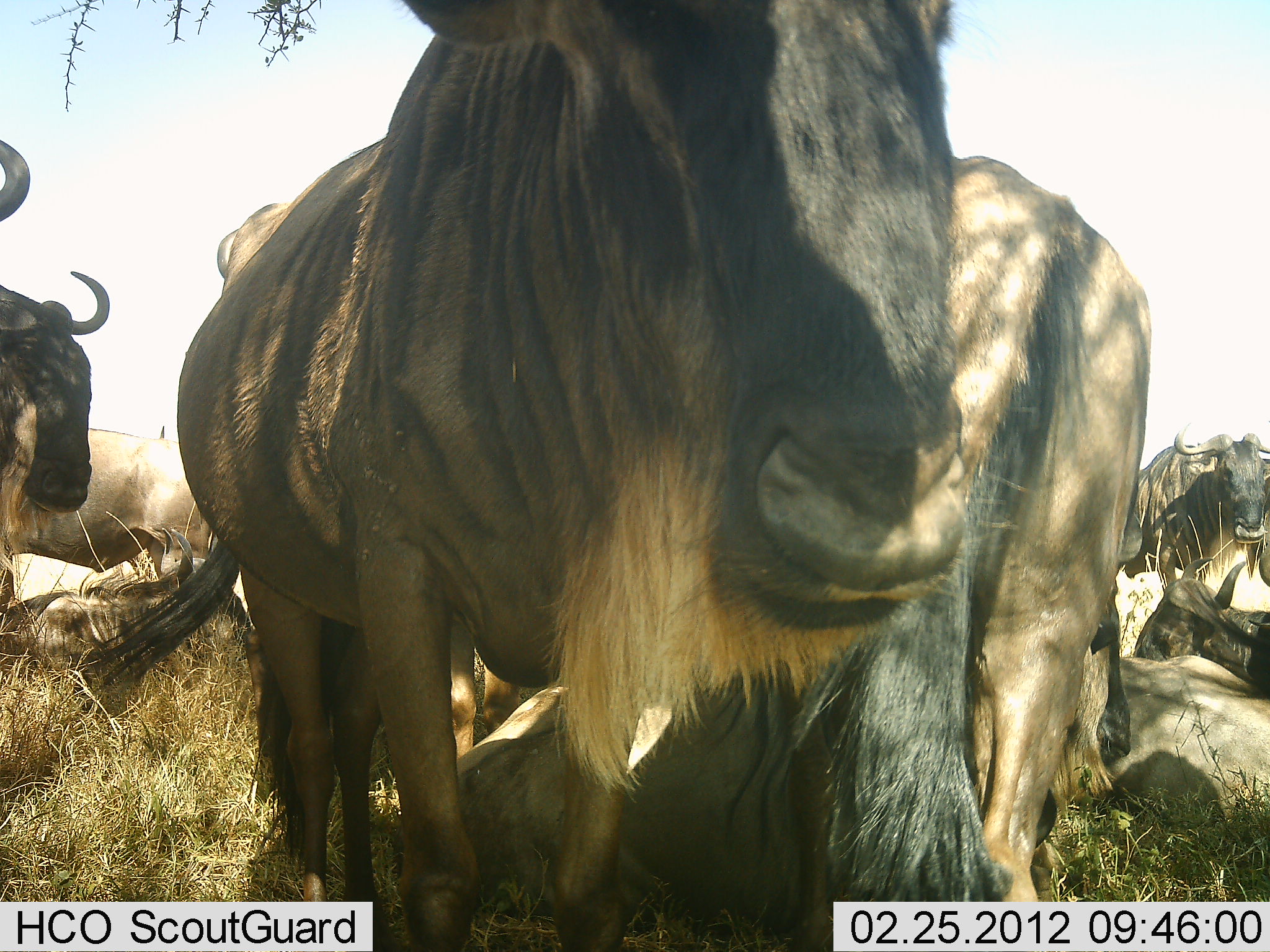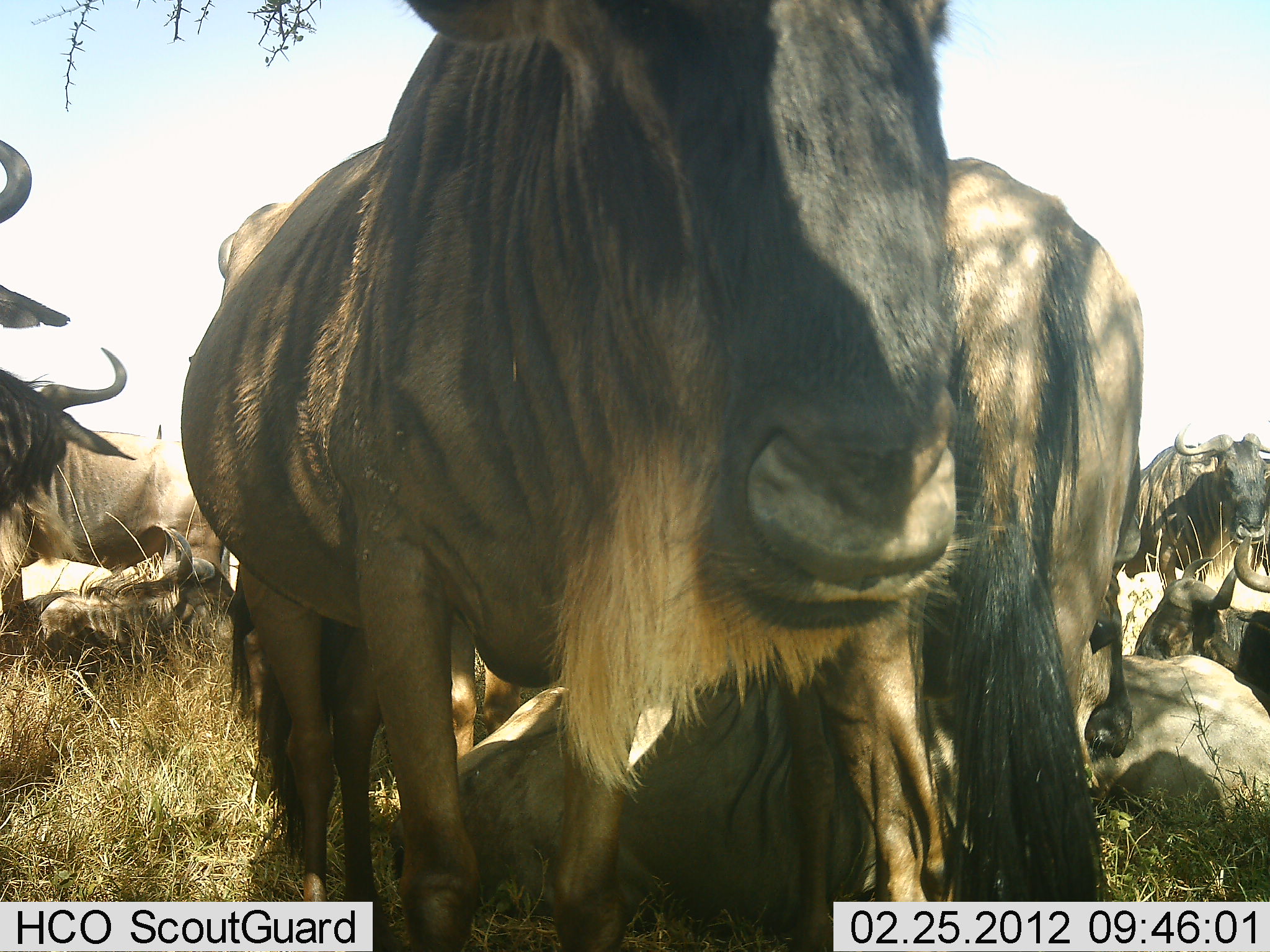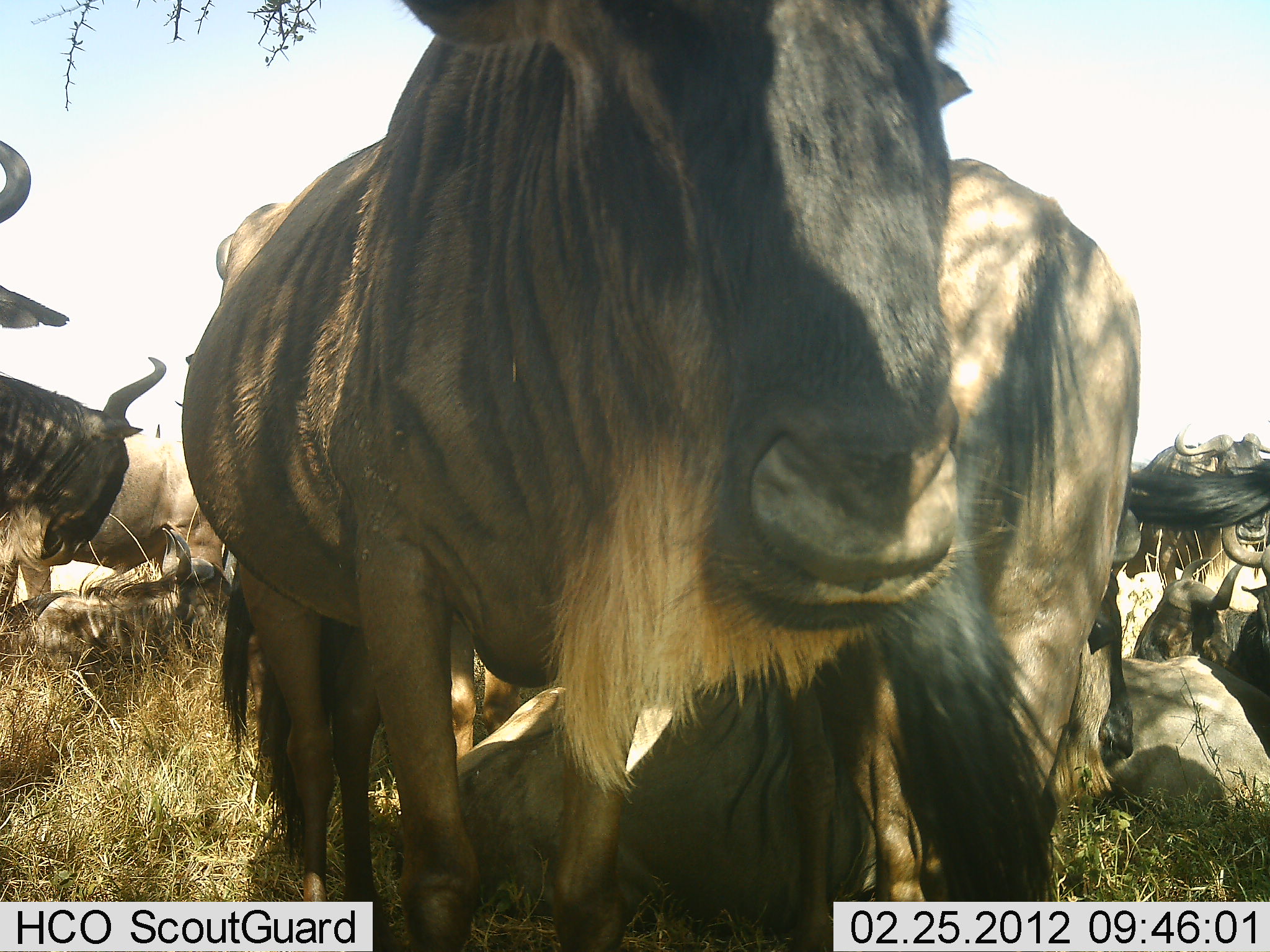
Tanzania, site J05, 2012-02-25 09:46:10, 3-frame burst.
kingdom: Animalia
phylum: Chordata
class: Mammalia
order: Artiodactyla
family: Bovidae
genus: Connochaetes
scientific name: Connochaetes taurinus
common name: blue wildebeest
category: wildebeest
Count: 10.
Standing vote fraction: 81%.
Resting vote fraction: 93%.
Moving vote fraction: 11%.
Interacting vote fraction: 7%.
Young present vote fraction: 0%.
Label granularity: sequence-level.